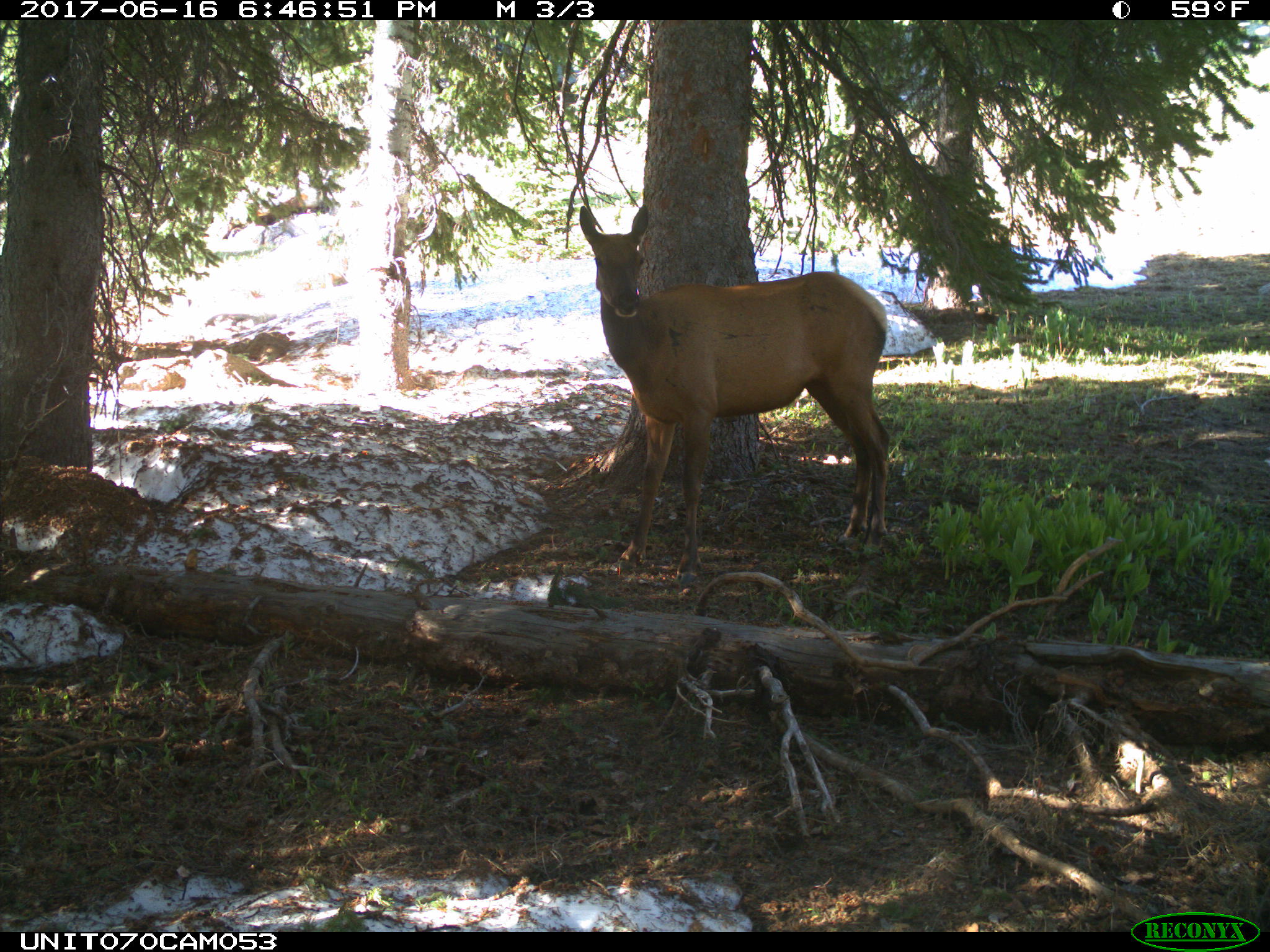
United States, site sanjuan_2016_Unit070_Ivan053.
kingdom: Animalia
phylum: Chordata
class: Mammalia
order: Artiodactyla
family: Cervidae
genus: Cervus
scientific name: Cervus elaphus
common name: red deer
Cervus elaphus (red deer).